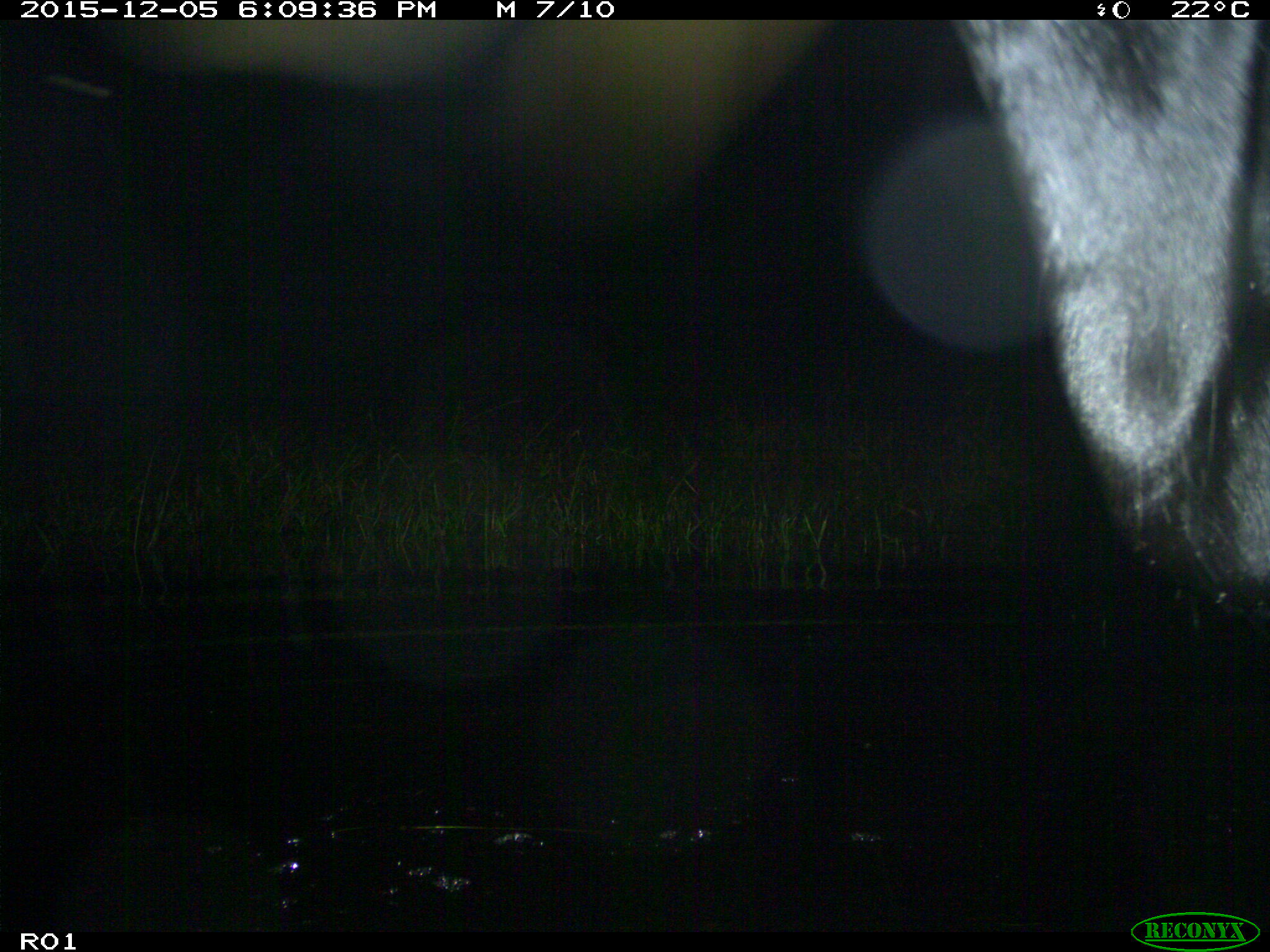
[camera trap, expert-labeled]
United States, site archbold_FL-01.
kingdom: Animalia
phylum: Chordata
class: Mammalia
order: Artiodactyla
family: Bovidae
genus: Bos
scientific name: Bos taurus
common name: domestic cow